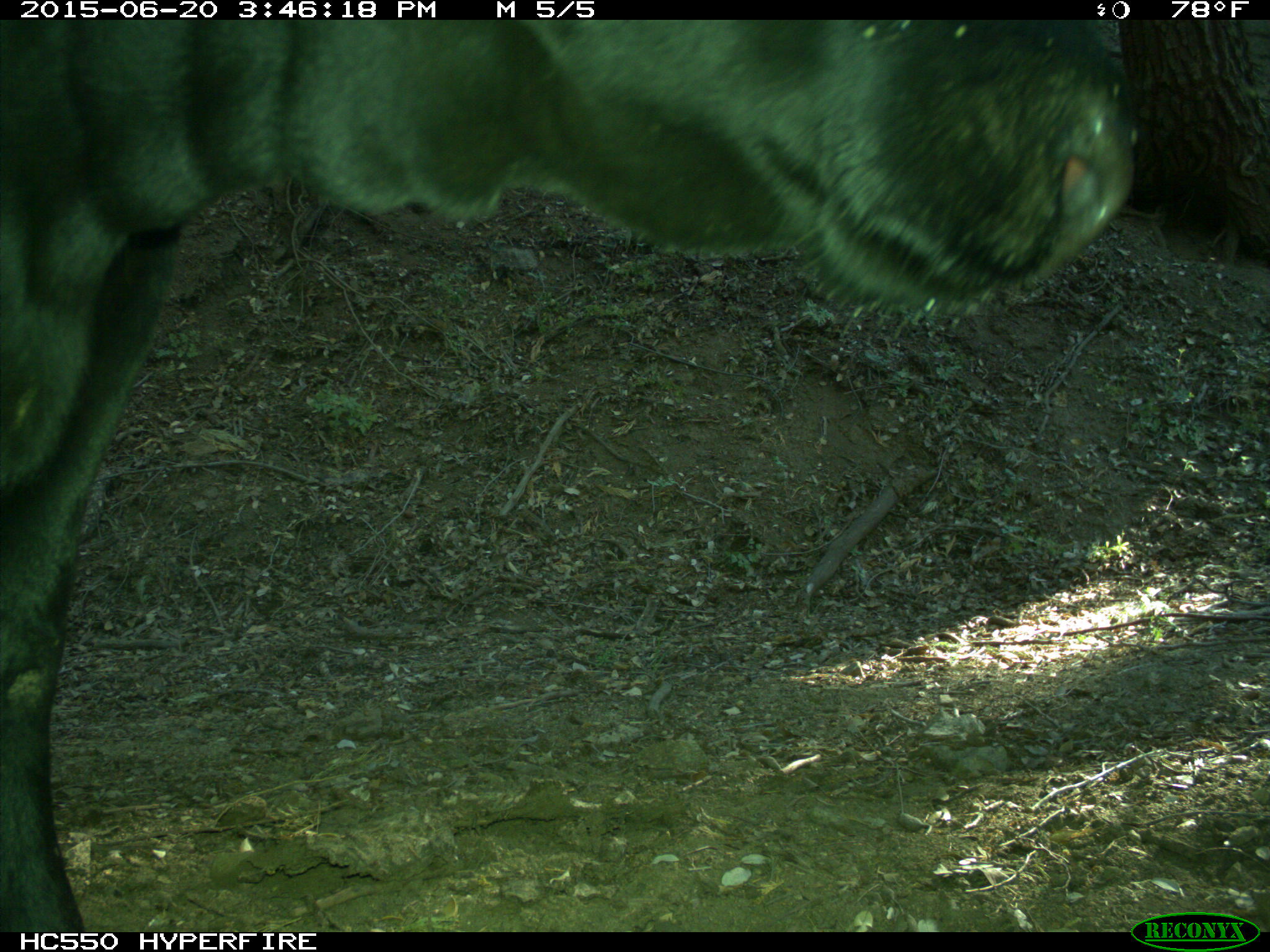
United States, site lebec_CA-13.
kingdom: Animalia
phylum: Chordata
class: Mammalia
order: Artiodactyla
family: Bovidae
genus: Bos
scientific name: Bos taurus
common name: domestic cow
Bos taurus (domestic cow).